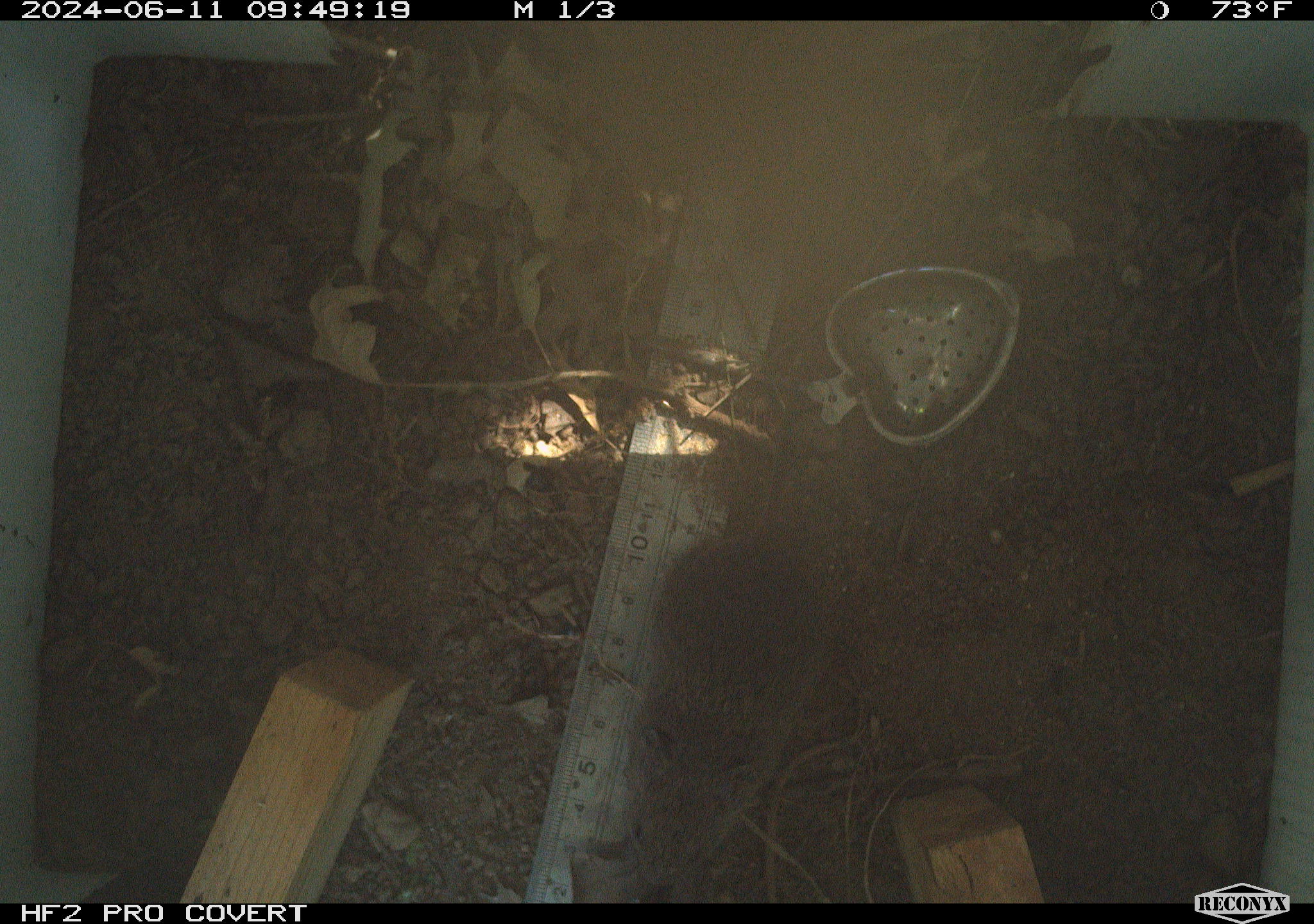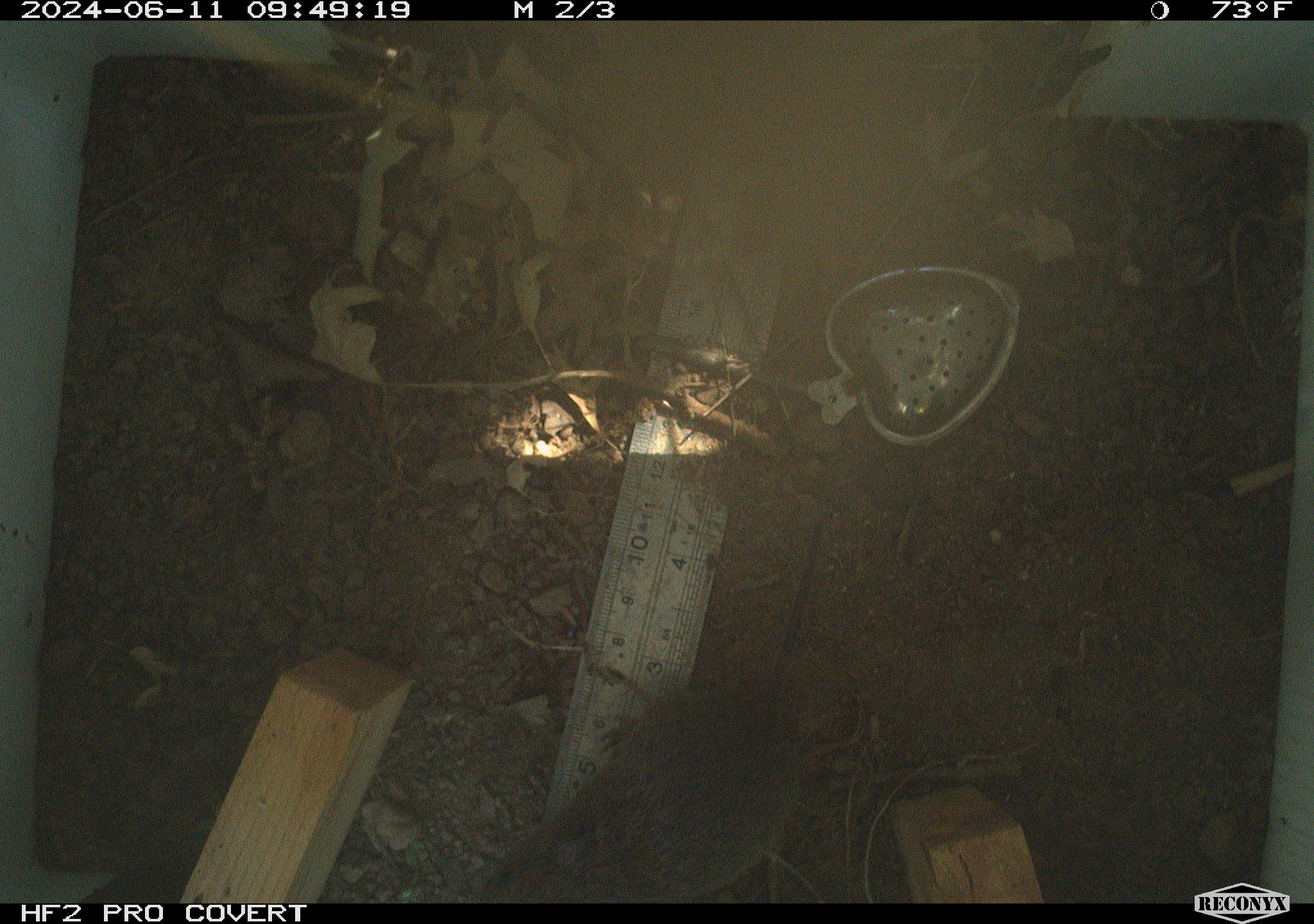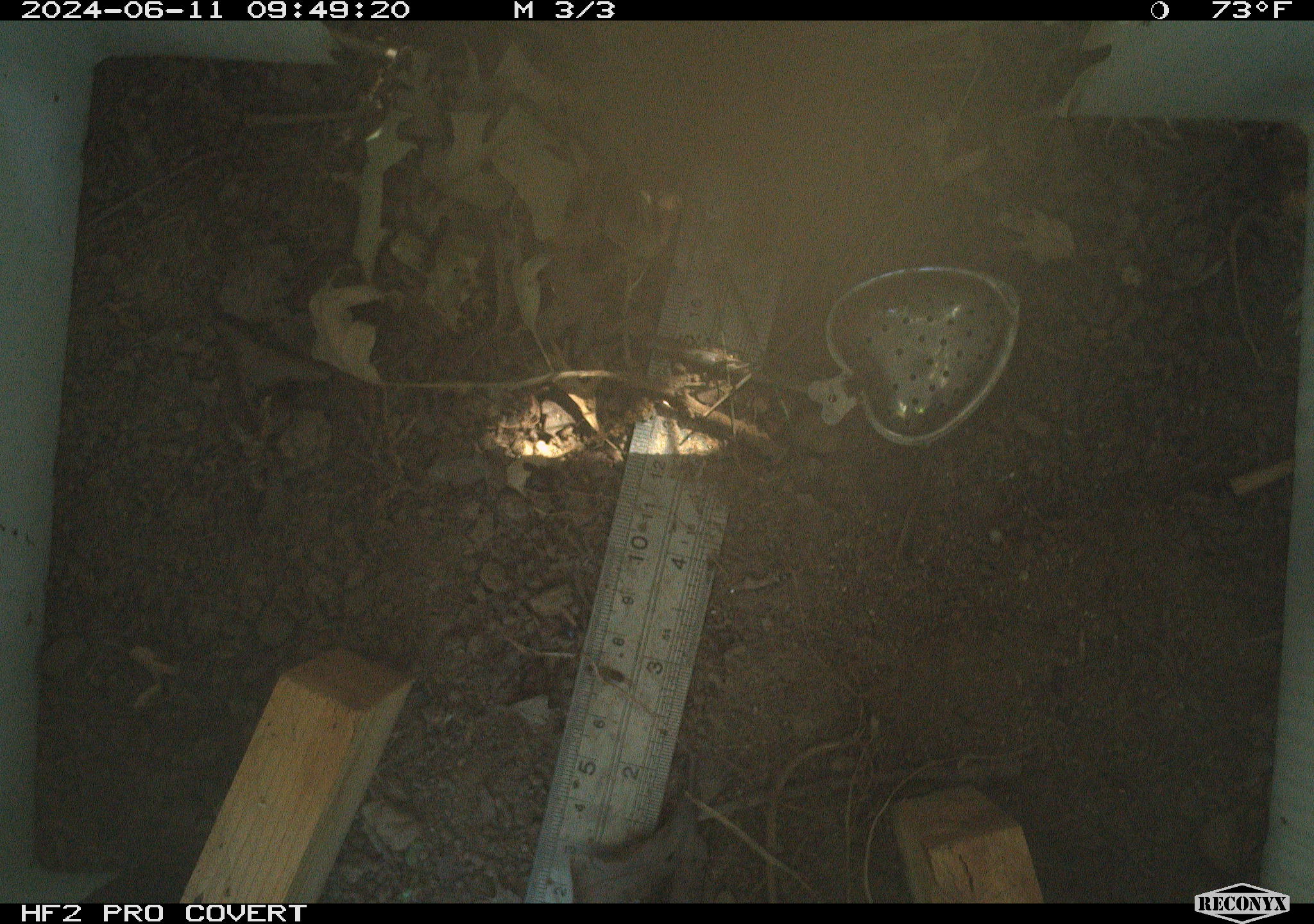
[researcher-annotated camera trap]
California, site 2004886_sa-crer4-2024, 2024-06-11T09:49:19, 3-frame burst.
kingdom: Animalia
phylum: Chordata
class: Mammalia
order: Rodentia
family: Cricetidae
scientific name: Arvicolinae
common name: voles, lemmings, and muskrats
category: arvicolinae subfamily